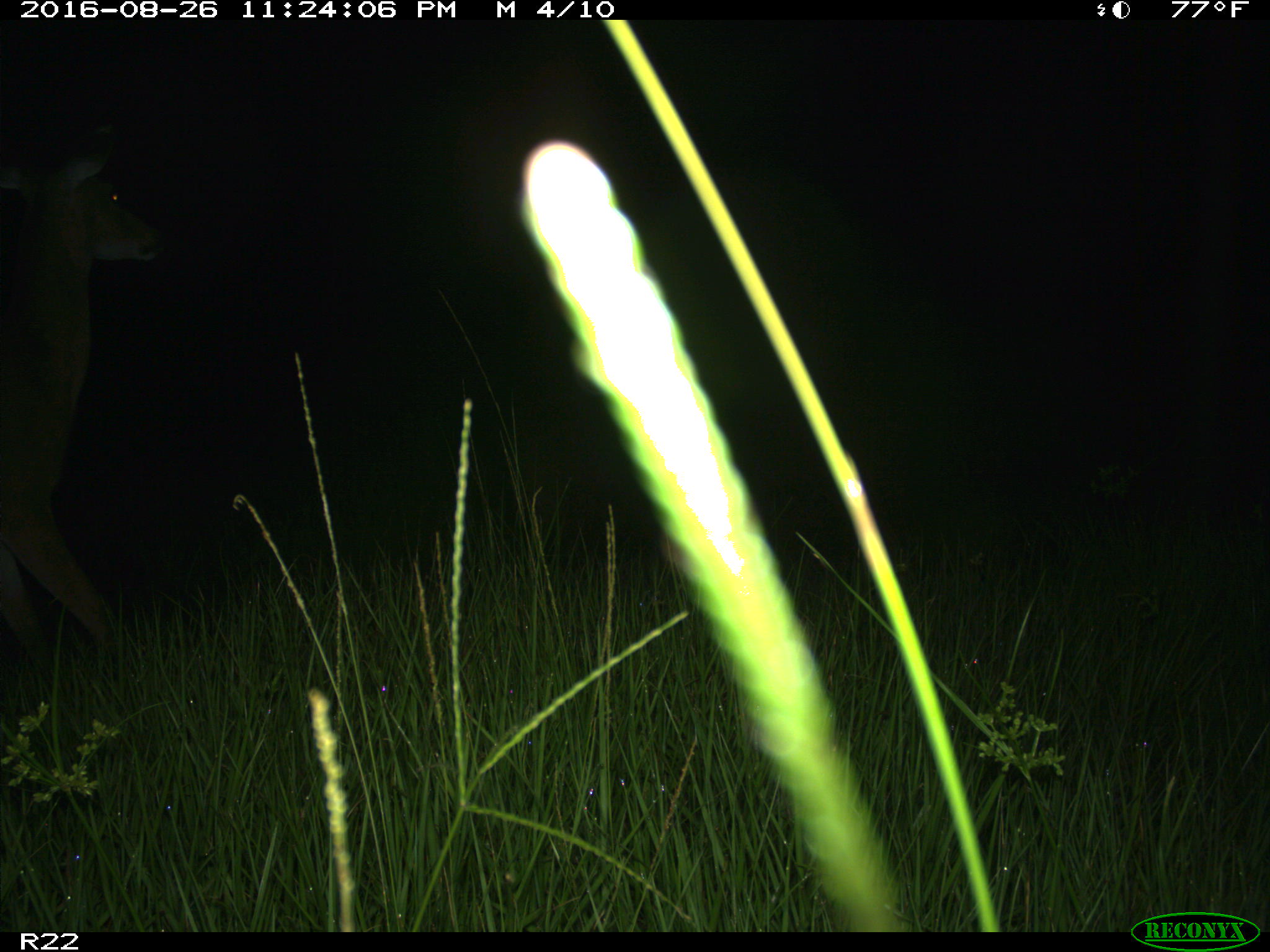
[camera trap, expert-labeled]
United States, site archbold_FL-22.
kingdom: Animalia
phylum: Chordata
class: Mammalia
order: Artiodactyla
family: Cervidae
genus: Odocoileus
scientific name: Odocoileus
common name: deer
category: unidentified deer